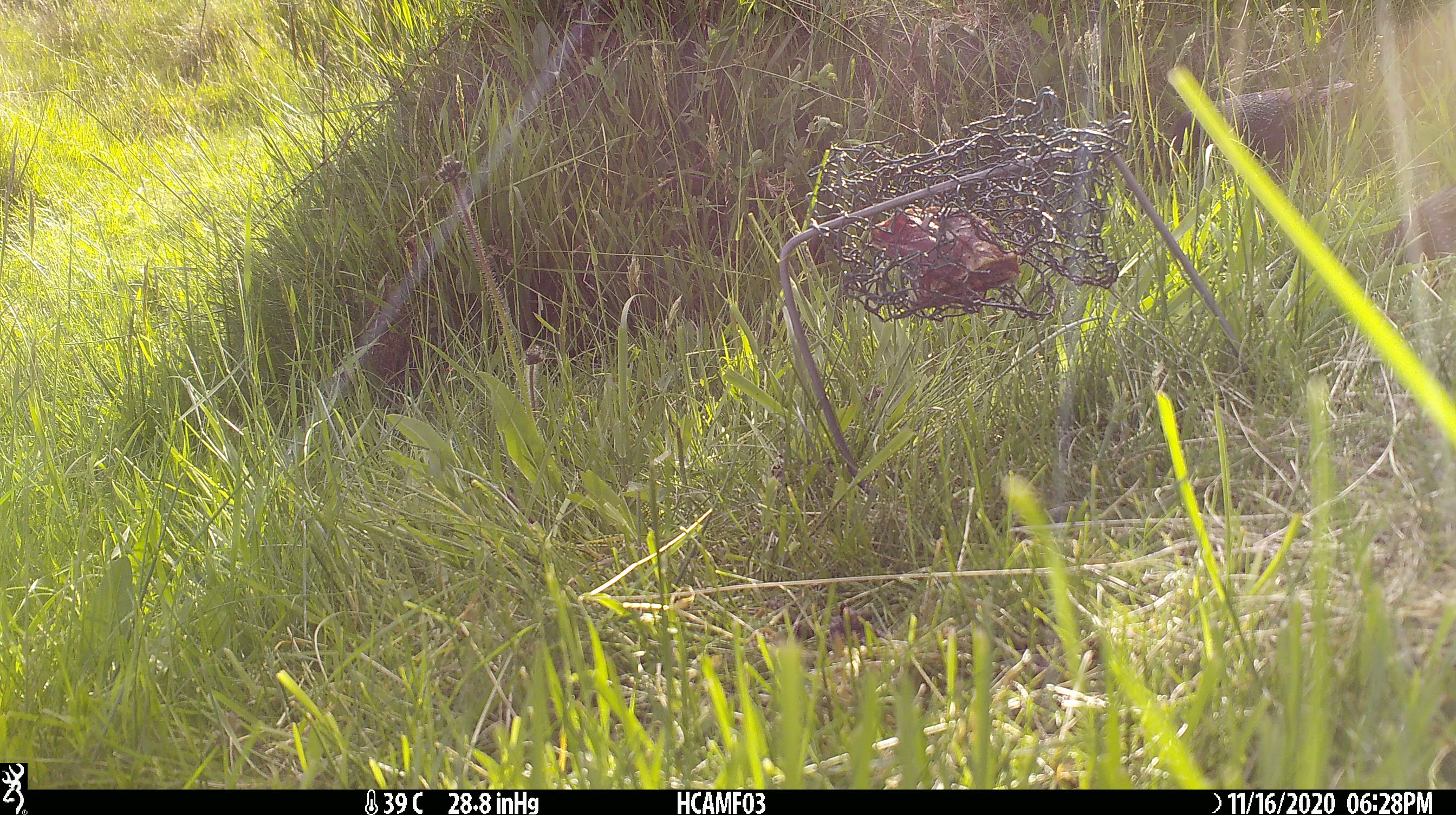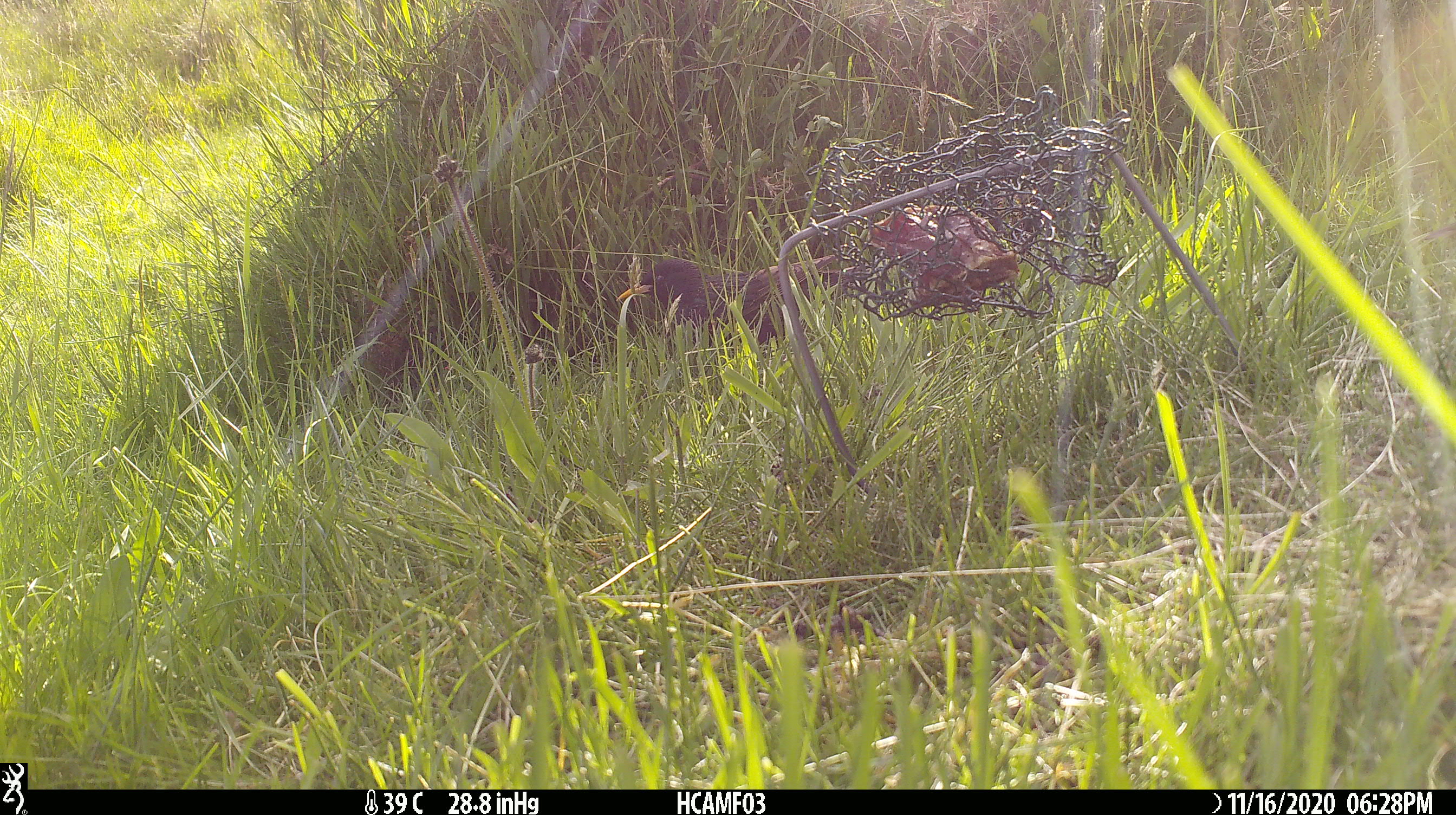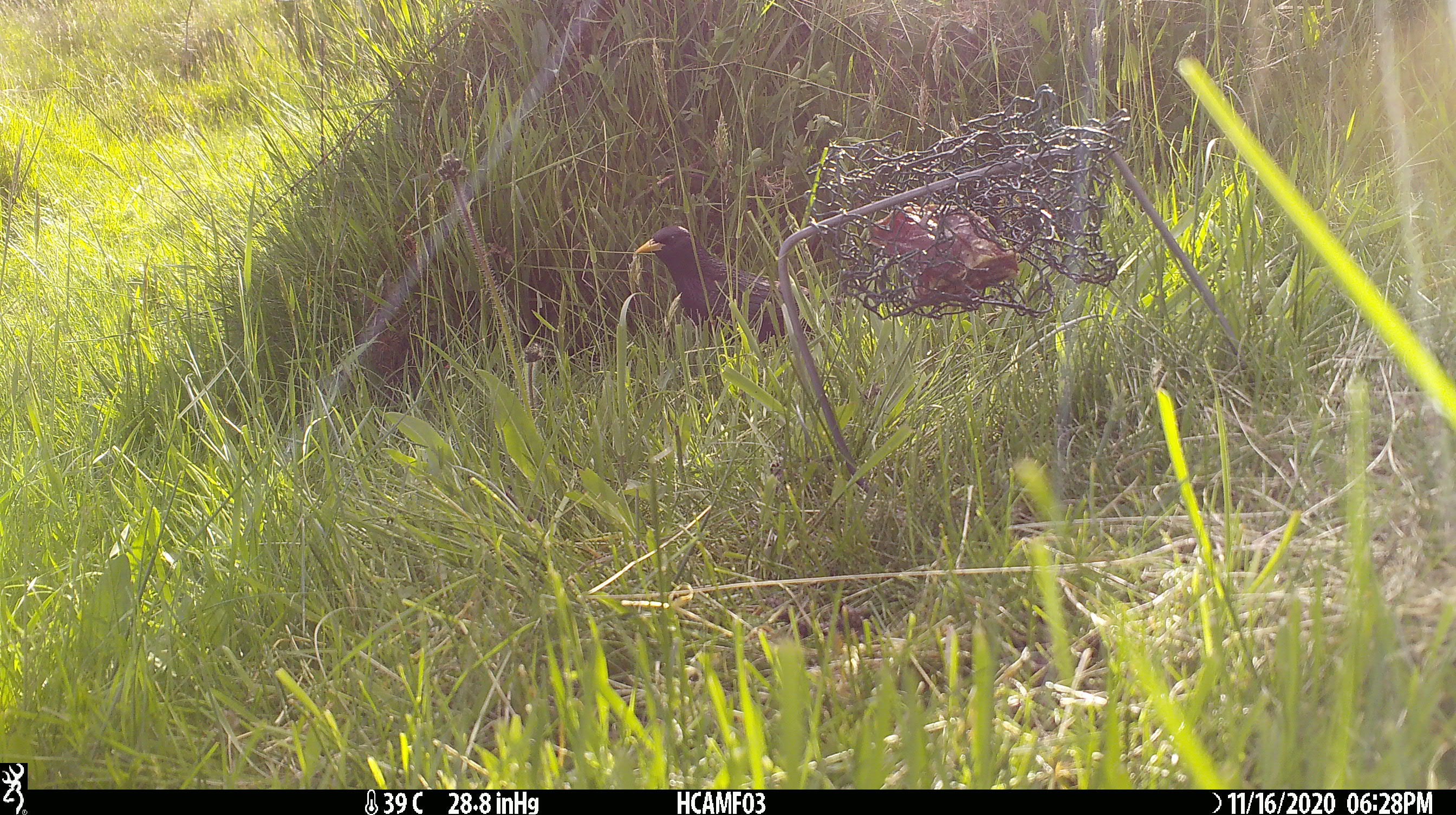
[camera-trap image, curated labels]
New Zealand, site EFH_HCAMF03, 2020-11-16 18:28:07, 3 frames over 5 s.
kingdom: Animalia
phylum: Chordata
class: Aves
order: Passeriformes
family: Sturnidae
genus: Sturnus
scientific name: Sturnus vulgaris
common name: european starling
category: starling